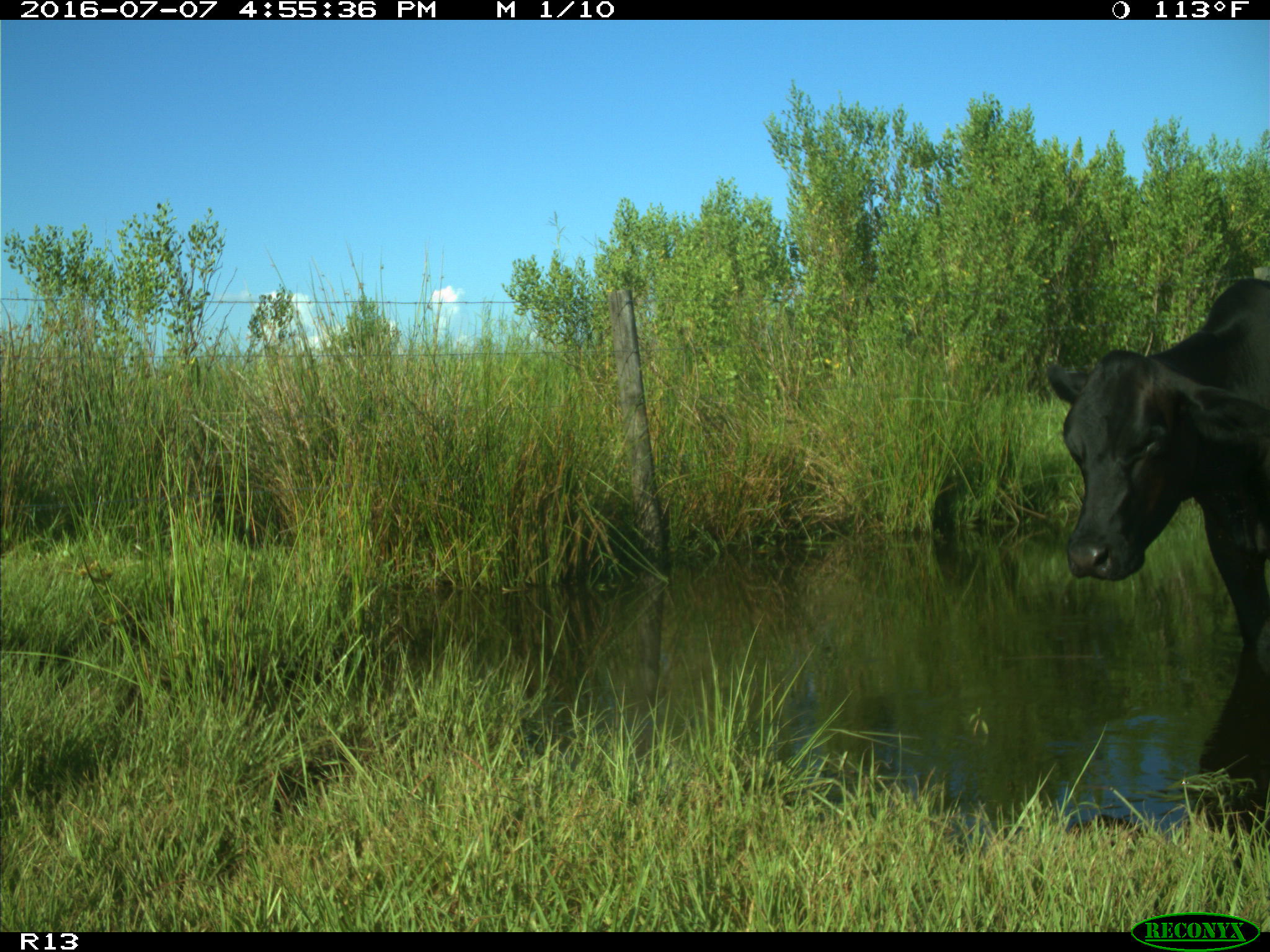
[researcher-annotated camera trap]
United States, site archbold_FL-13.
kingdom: Animalia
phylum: Chordata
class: Mammalia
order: Artiodactyla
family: Bovidae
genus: Bos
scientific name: Bos taurus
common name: domestic cow